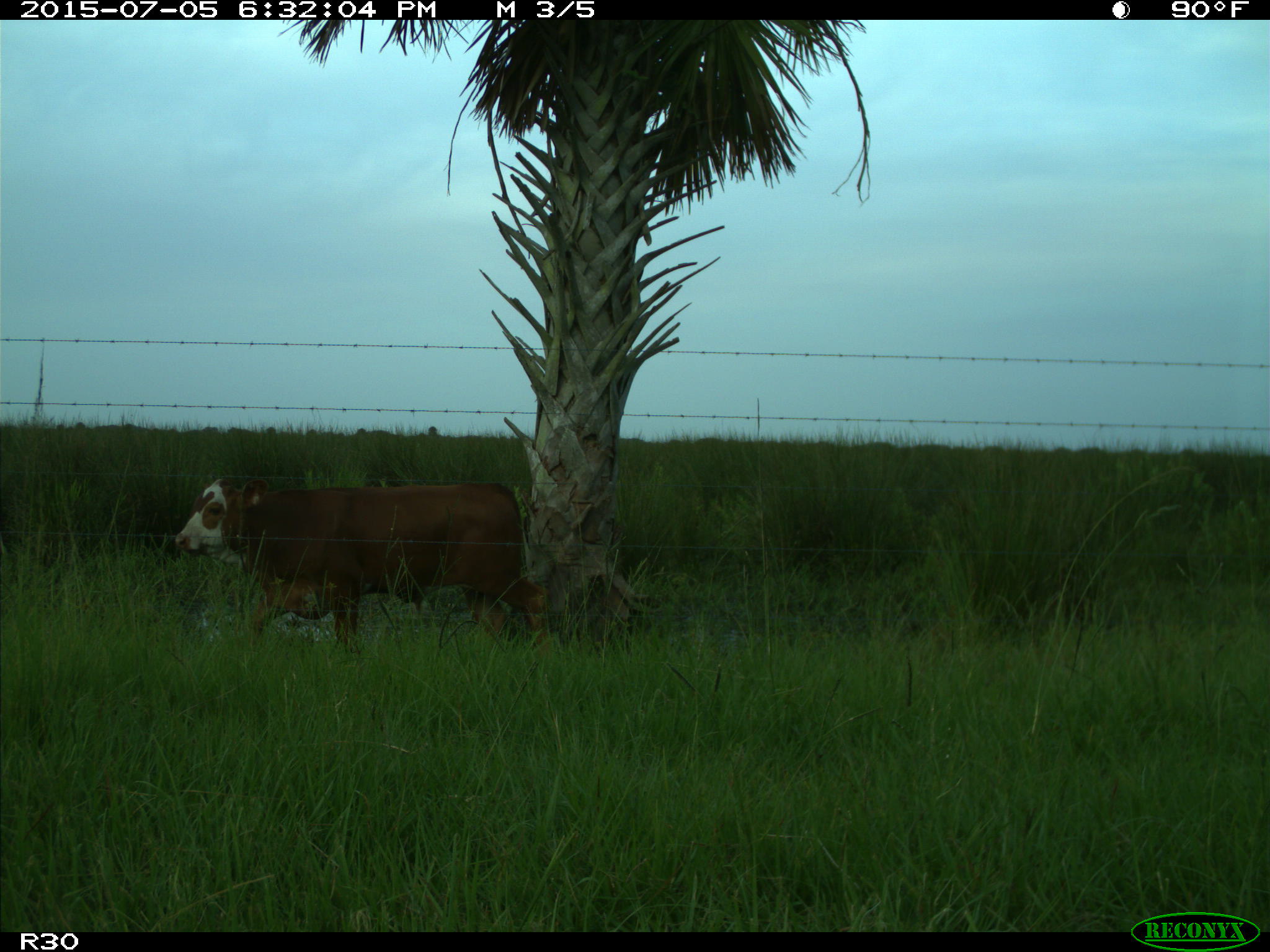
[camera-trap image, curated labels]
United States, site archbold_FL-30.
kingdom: Animalia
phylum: Chordata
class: Mammalia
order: Artiodactyla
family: Bovidae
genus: Bos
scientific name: Bos taurus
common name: domestic cow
Bos taurus (domestic cow).